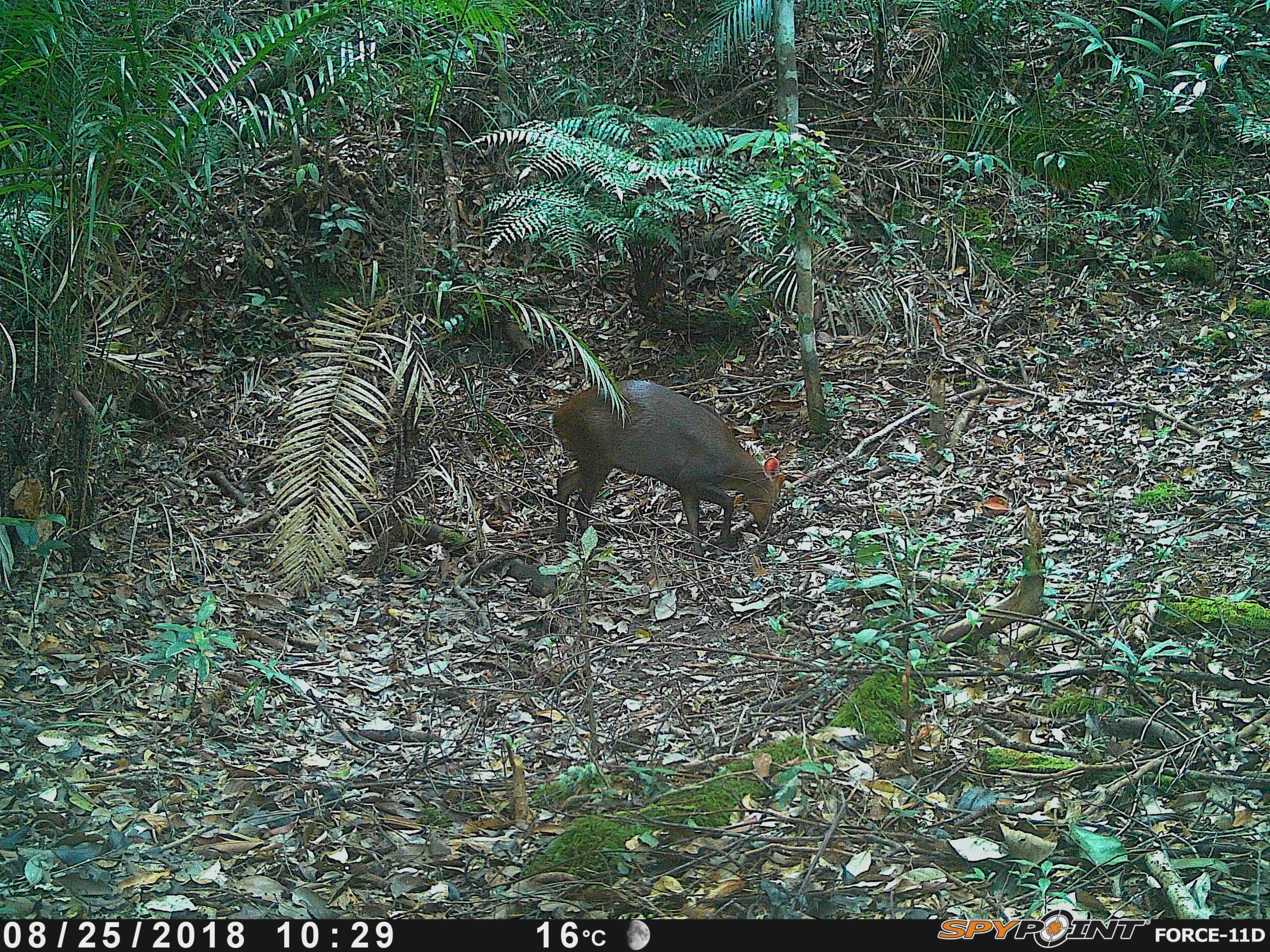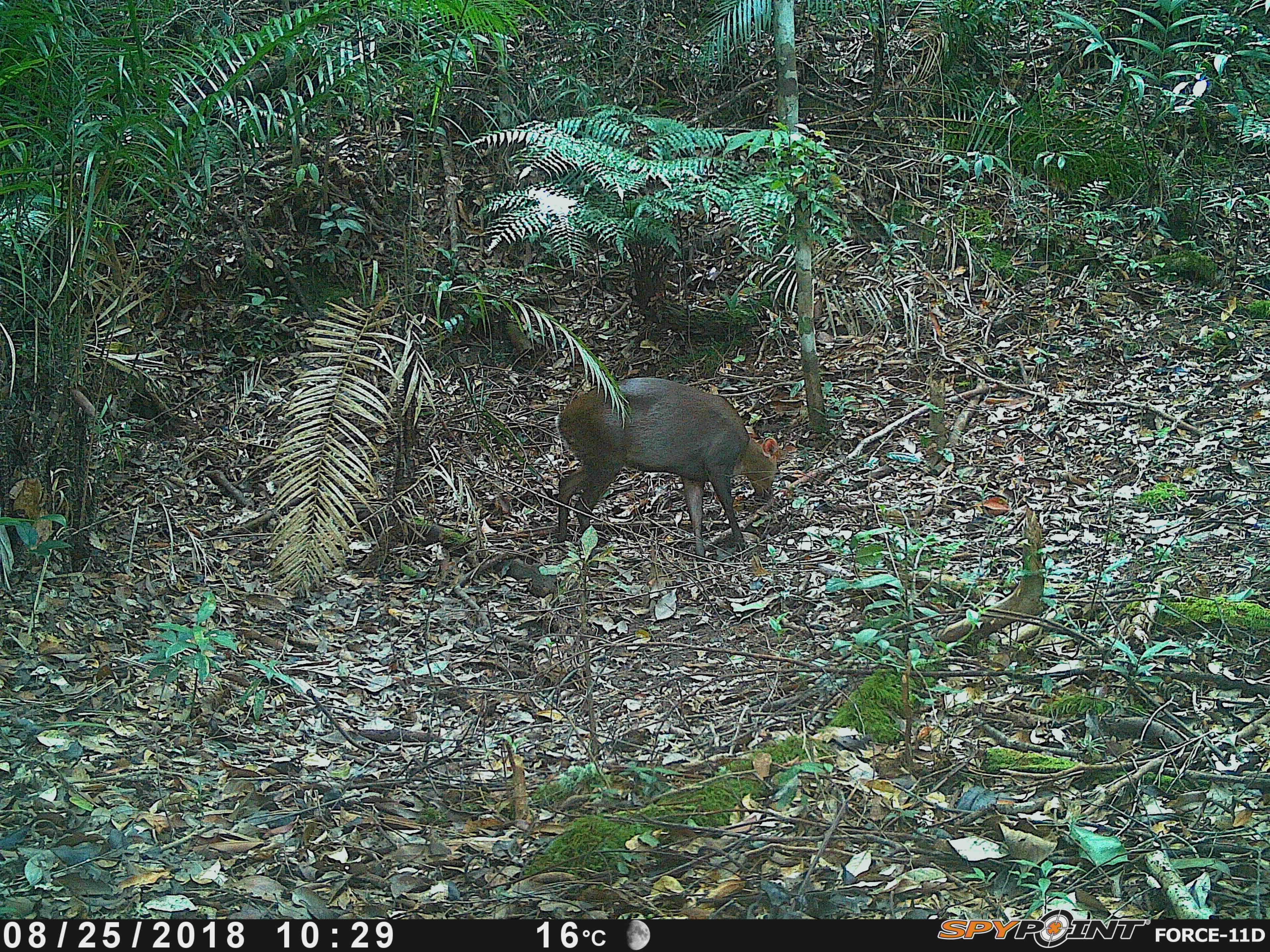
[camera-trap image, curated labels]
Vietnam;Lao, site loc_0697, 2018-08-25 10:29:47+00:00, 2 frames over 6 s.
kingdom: Animalia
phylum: Chordata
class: Mammalia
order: Artiodactyla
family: Cervidae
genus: Muntiacus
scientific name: Muntiacus rooseveltorum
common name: roosevelt's muntjac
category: roosevelts muntjac group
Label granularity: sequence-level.